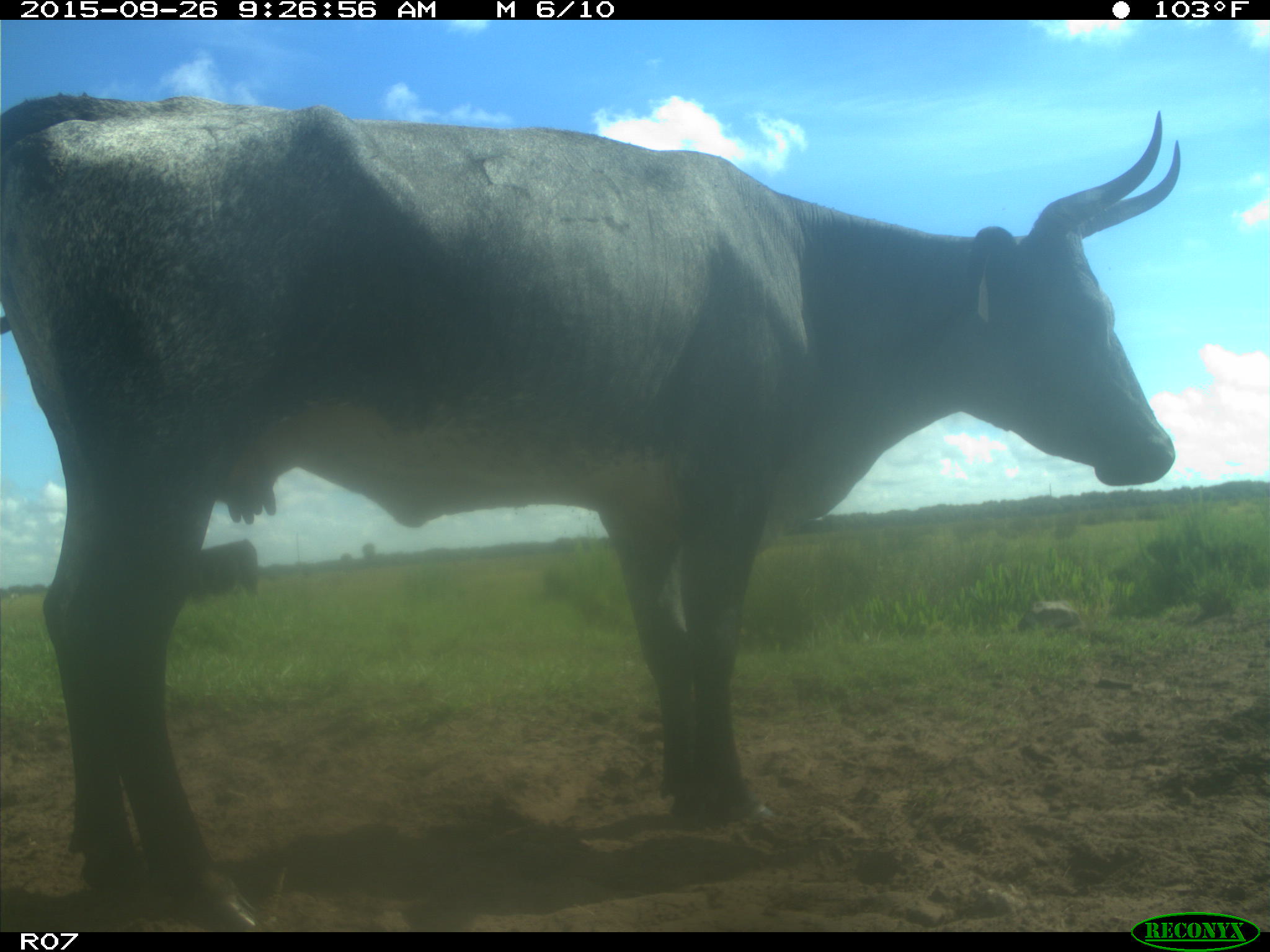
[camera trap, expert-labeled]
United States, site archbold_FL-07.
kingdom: Animalia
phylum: Chordata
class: Mammalia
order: Artiodactyla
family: Bovidae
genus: Bos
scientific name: Bos taurus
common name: domestic cow